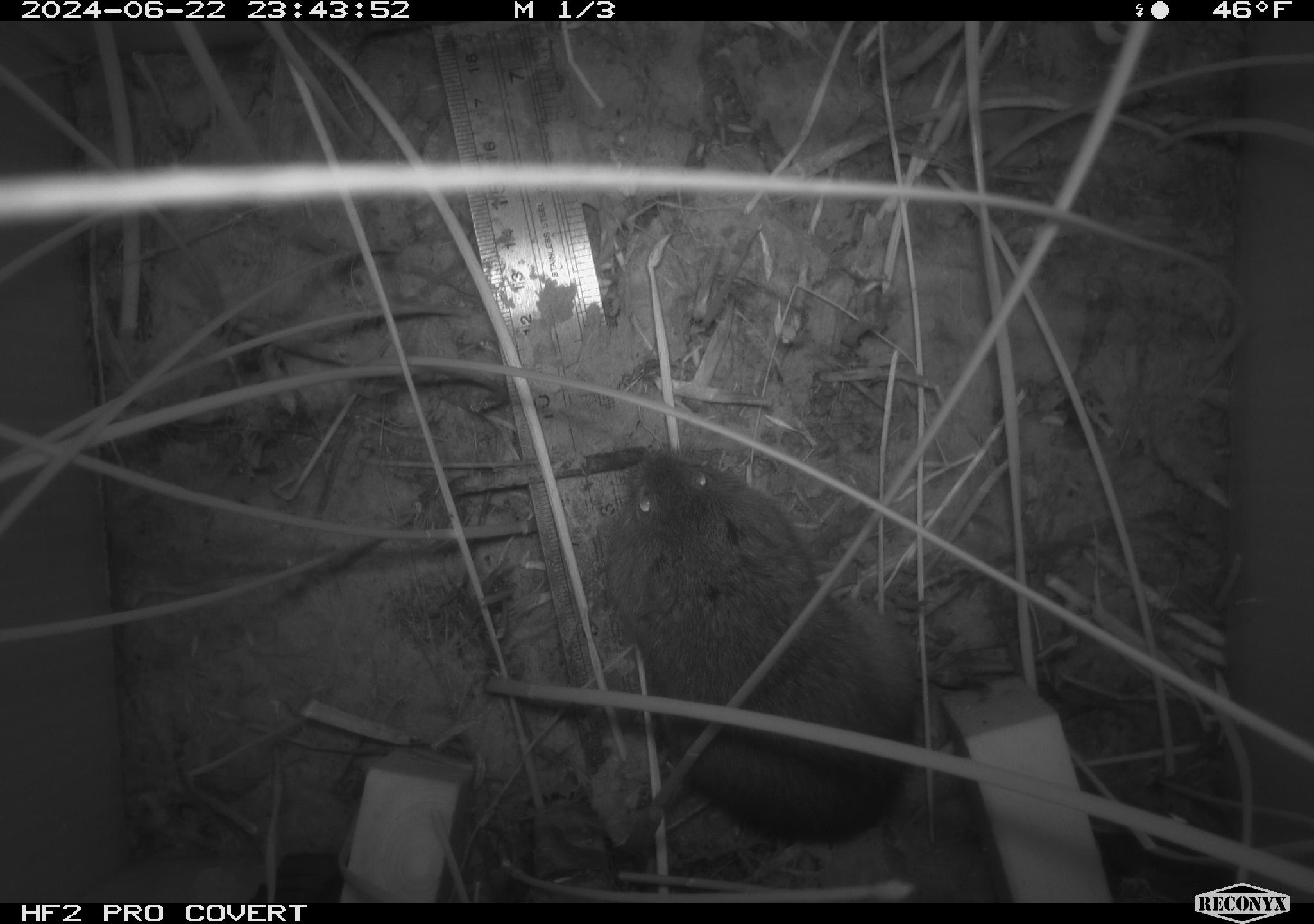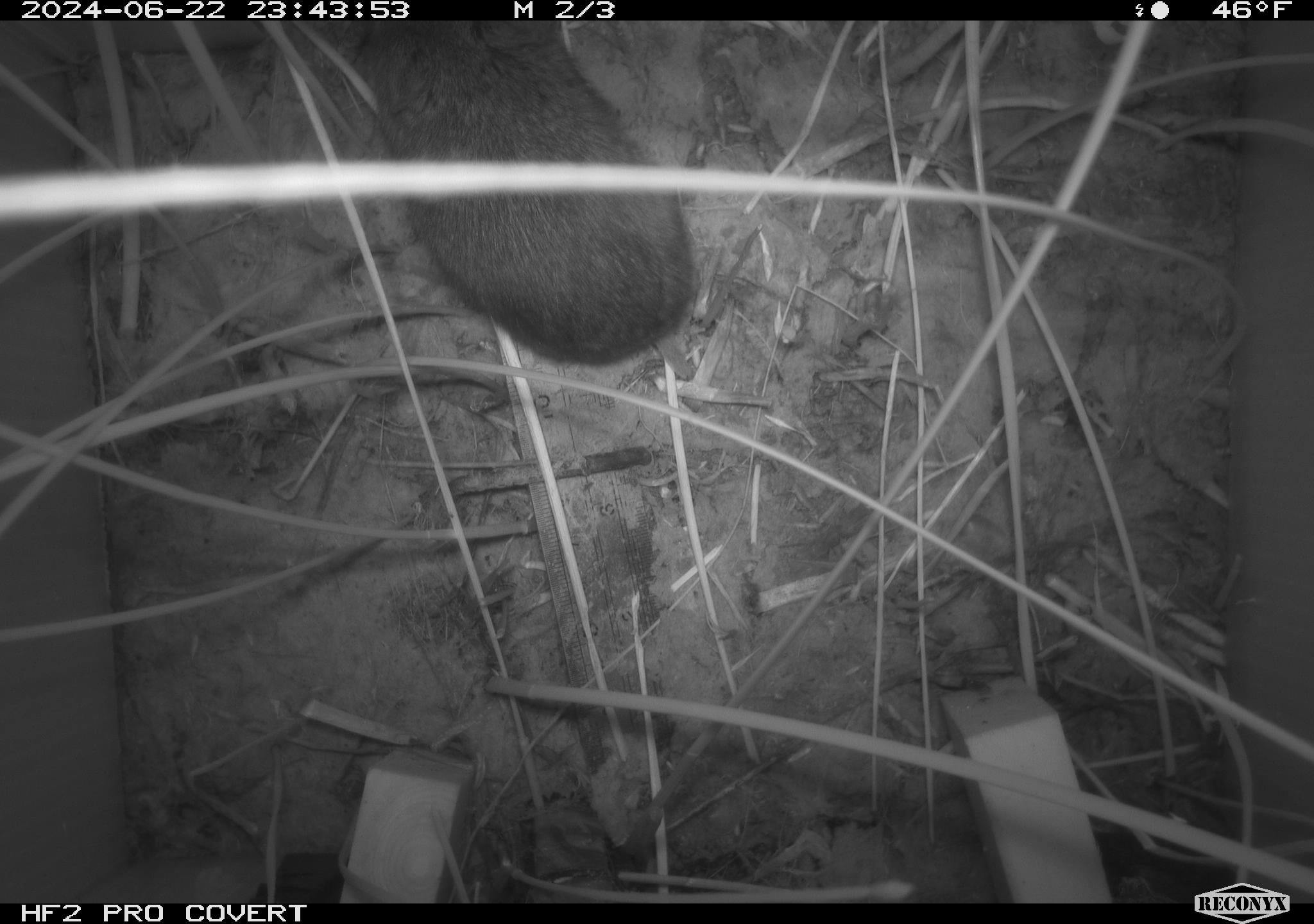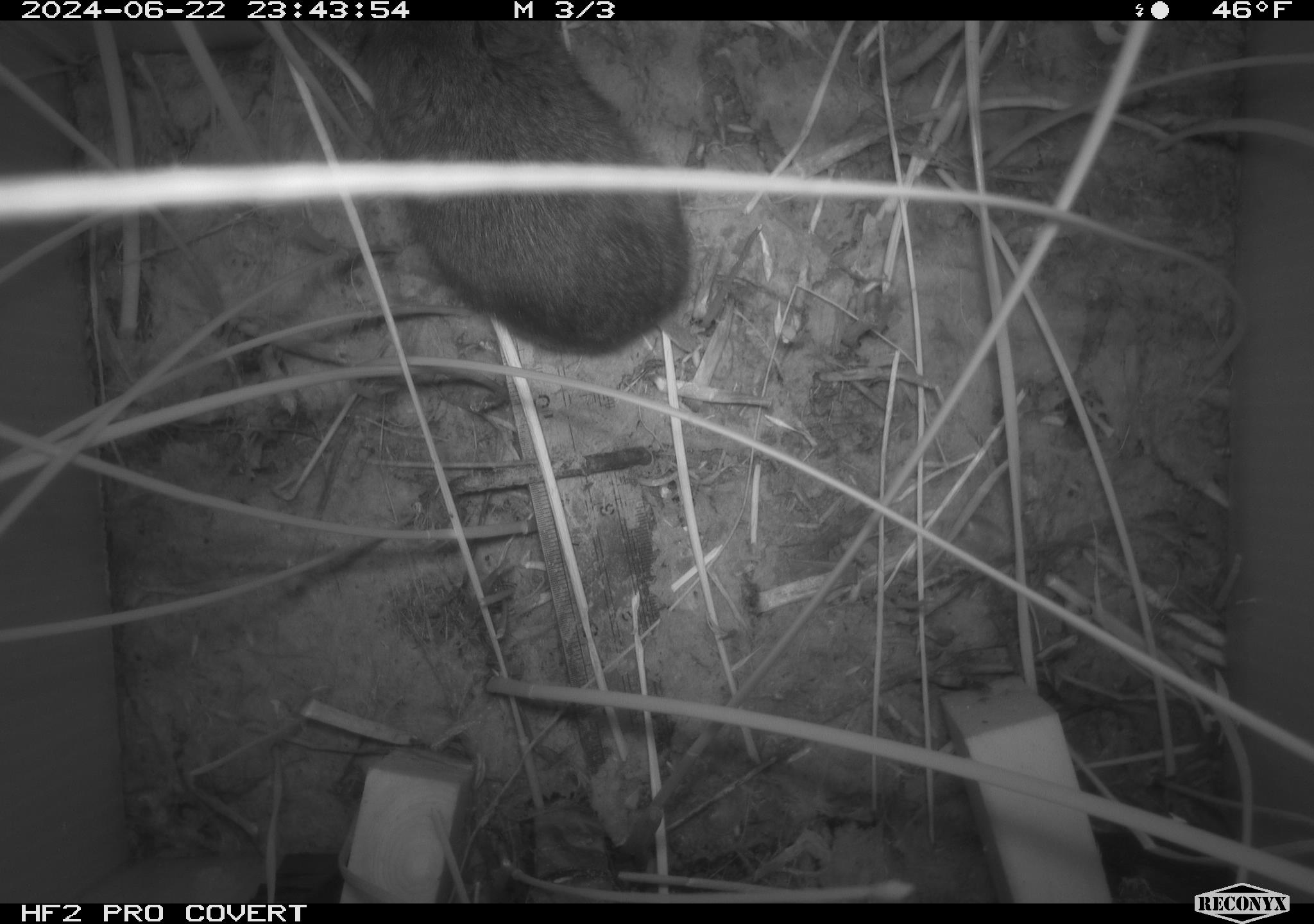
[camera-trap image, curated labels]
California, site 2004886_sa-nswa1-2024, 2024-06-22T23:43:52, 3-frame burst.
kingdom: Animalia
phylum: Chordata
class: Mammalia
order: Rodentia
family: Cricetidae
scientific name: Arvicolinae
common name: voles, lemmings, and muskrats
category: arvicolinae subfamily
Arvicolinae subfamily (voles, lemmings, and muskrats) (Arvicolinae).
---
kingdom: Animalia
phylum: Chordata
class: Mammalia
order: Rodentia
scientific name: Rodentia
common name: rodent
Rodent (Rodentia).